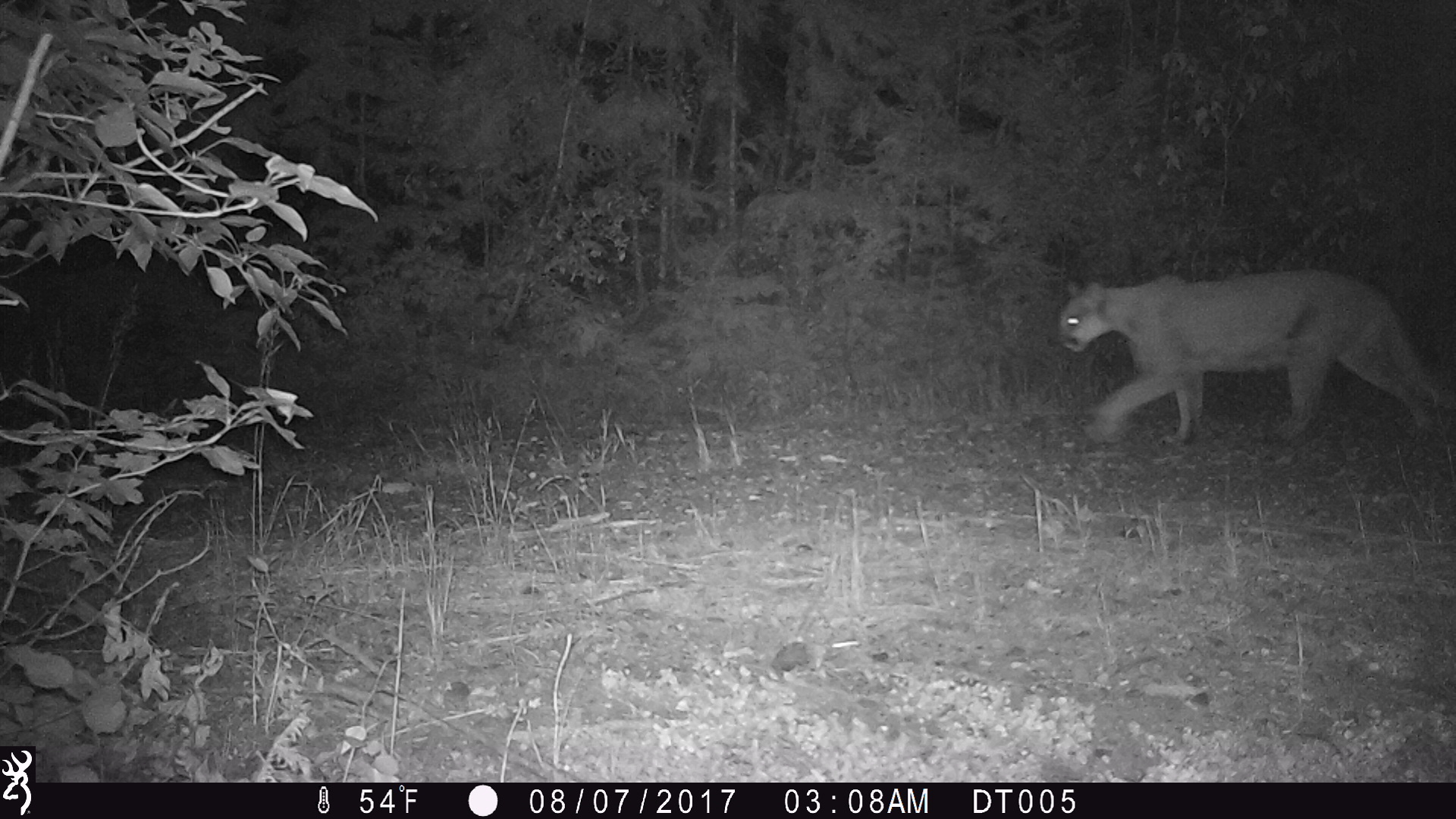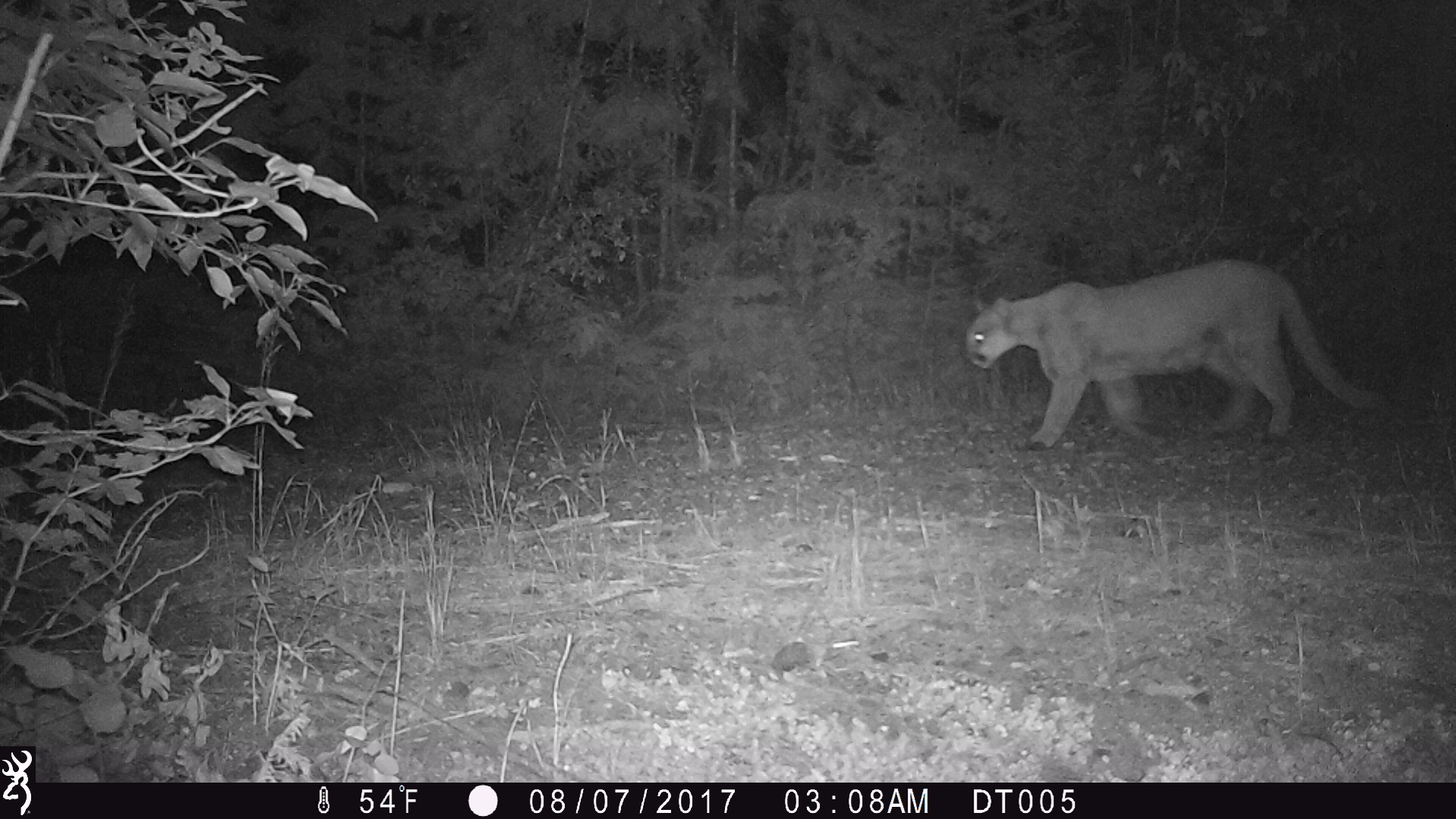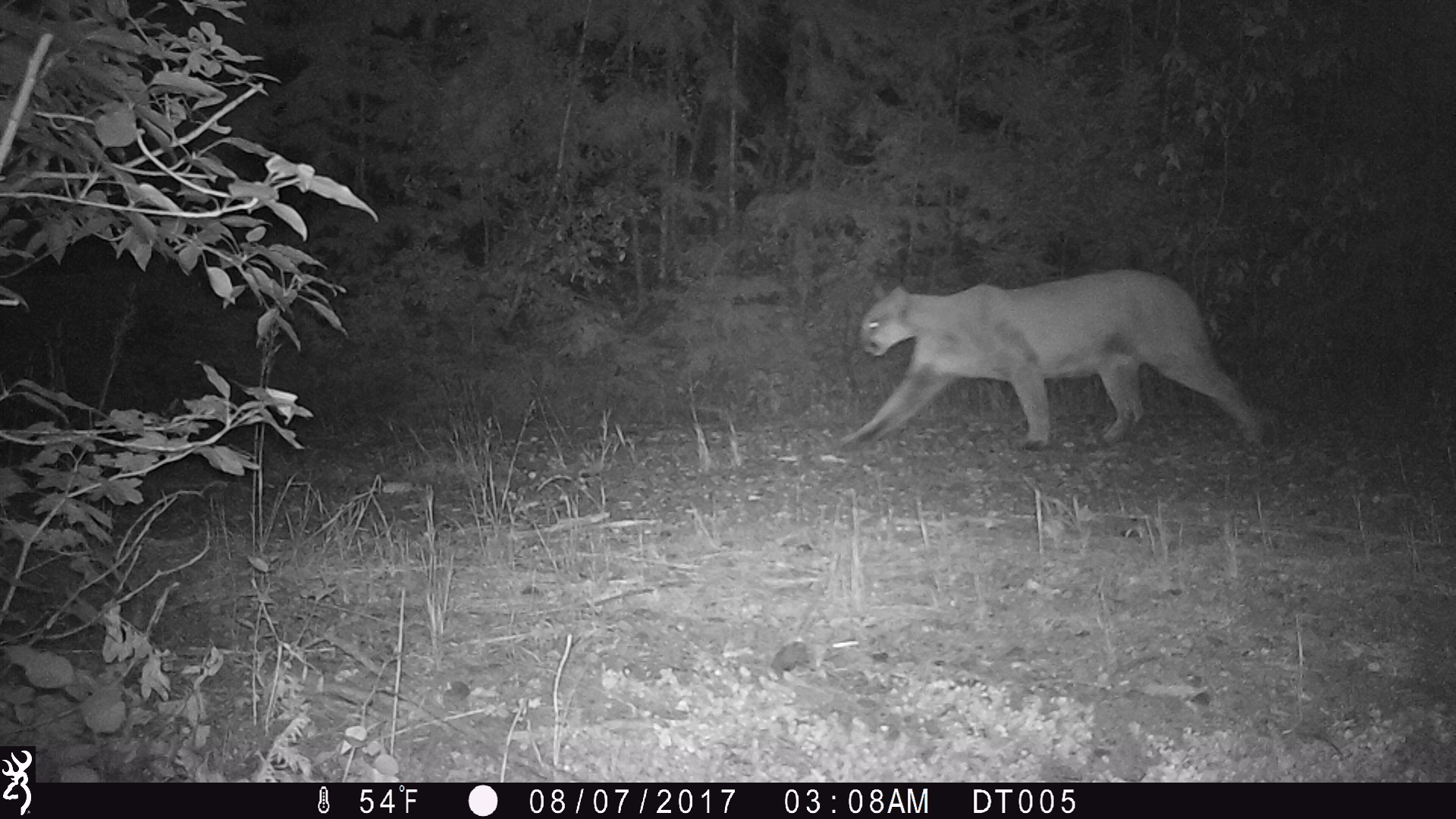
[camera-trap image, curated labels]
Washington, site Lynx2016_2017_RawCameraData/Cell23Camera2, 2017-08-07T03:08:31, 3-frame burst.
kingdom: Animalia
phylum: Chordata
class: Mammalia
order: Carnivora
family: Felidae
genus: Puma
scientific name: Puma concolor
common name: mountain lion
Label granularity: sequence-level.